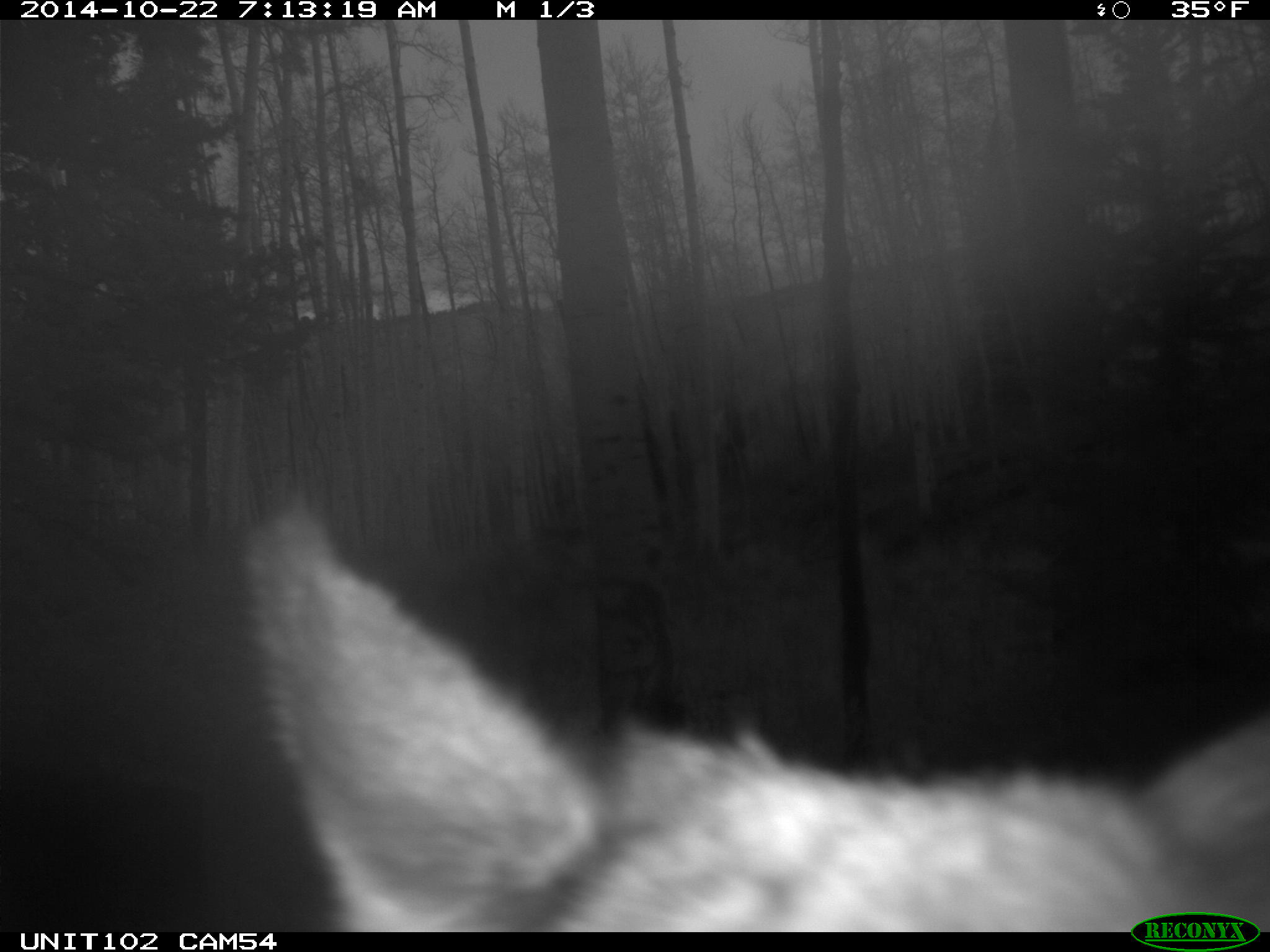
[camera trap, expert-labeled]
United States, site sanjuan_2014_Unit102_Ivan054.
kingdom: Animalia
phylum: Chordata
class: Mammalia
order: Artiodactyla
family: Cervidae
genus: Cervus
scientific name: Cervus elaphus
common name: red deer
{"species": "Cervus elaphus (red deer)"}